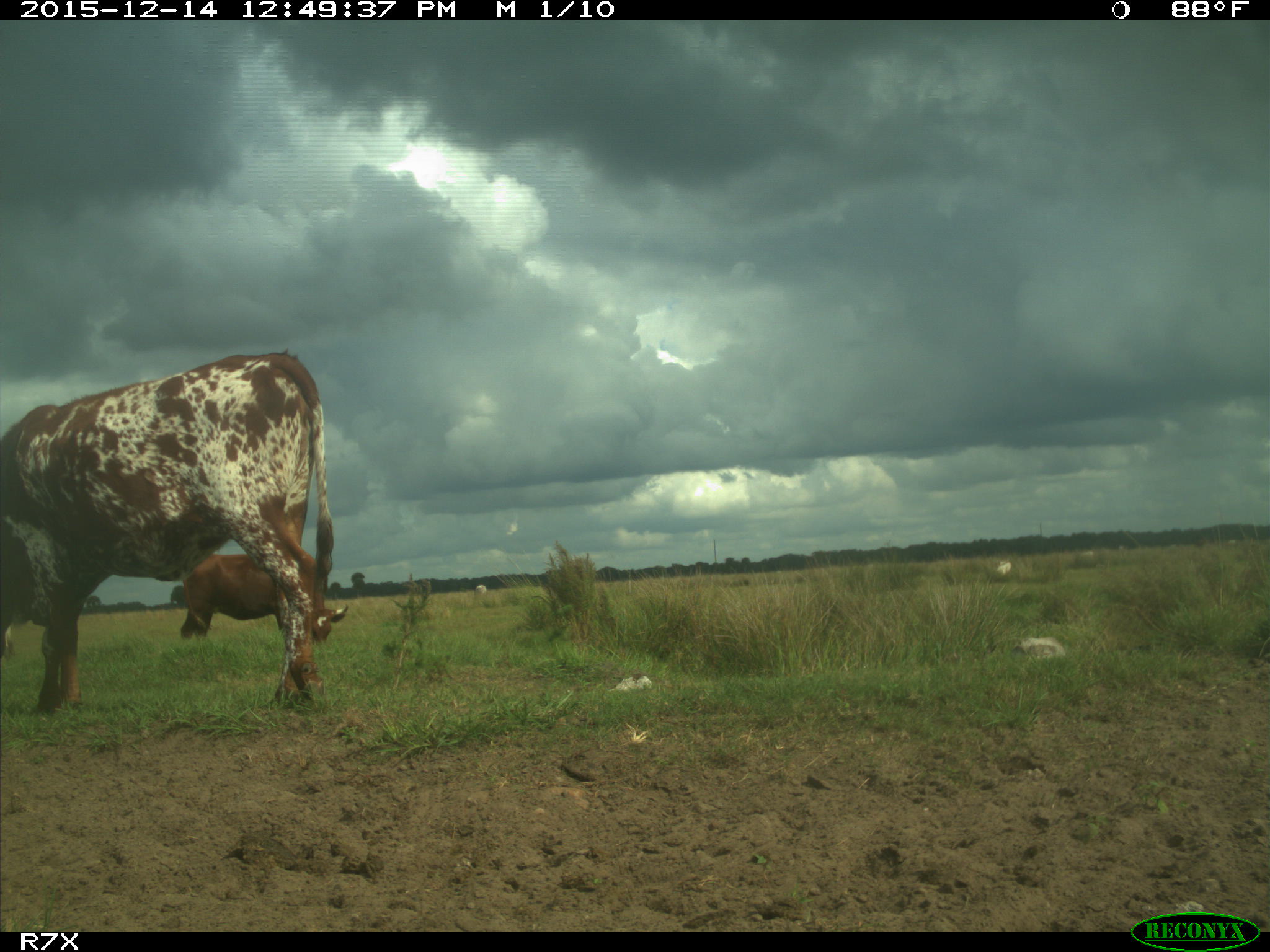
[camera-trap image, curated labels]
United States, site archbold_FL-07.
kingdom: Animalia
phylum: Chordata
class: Mammalia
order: Artiodactyla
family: Bovidae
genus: Bos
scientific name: Bos taurus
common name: domestic cow